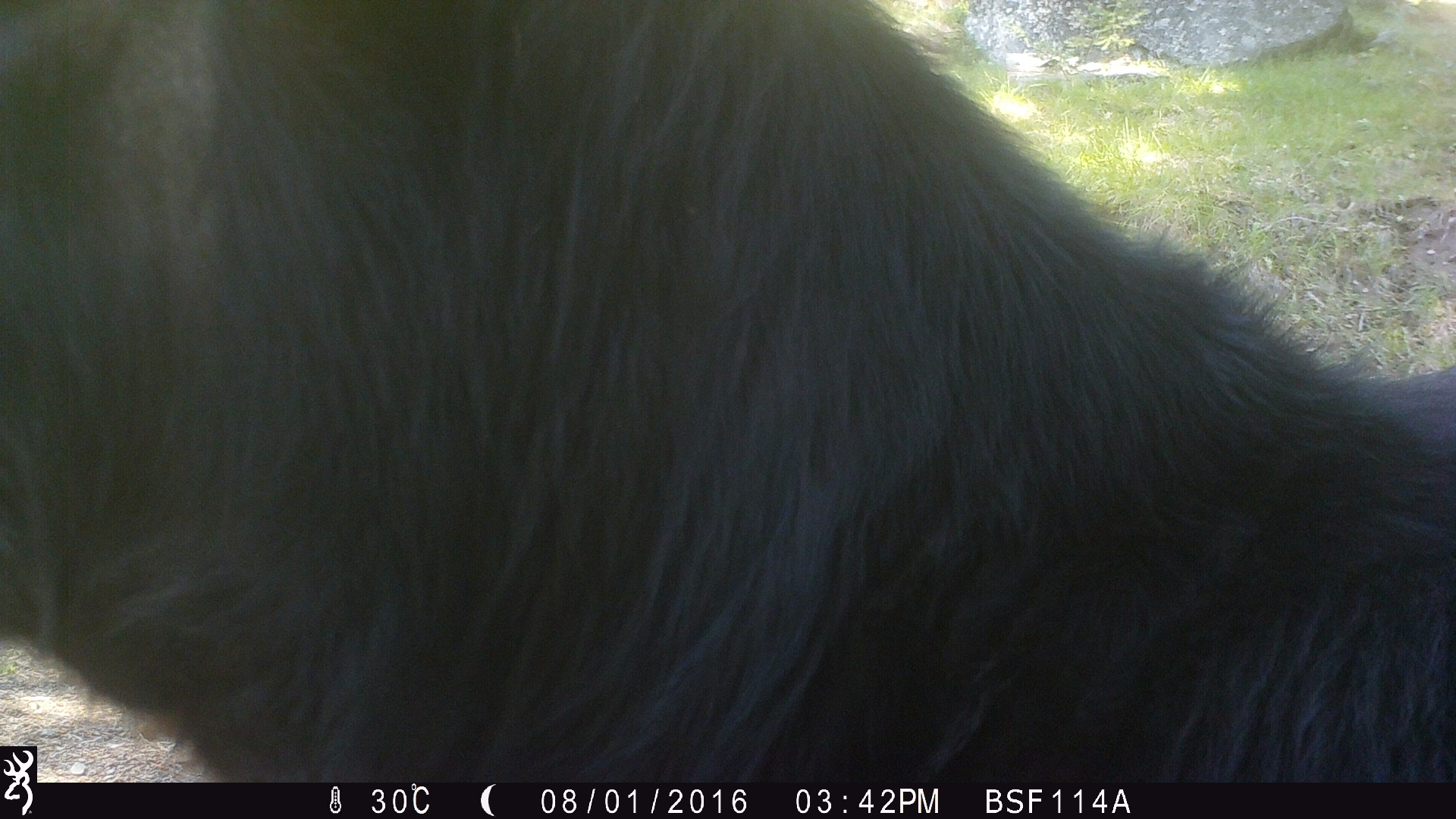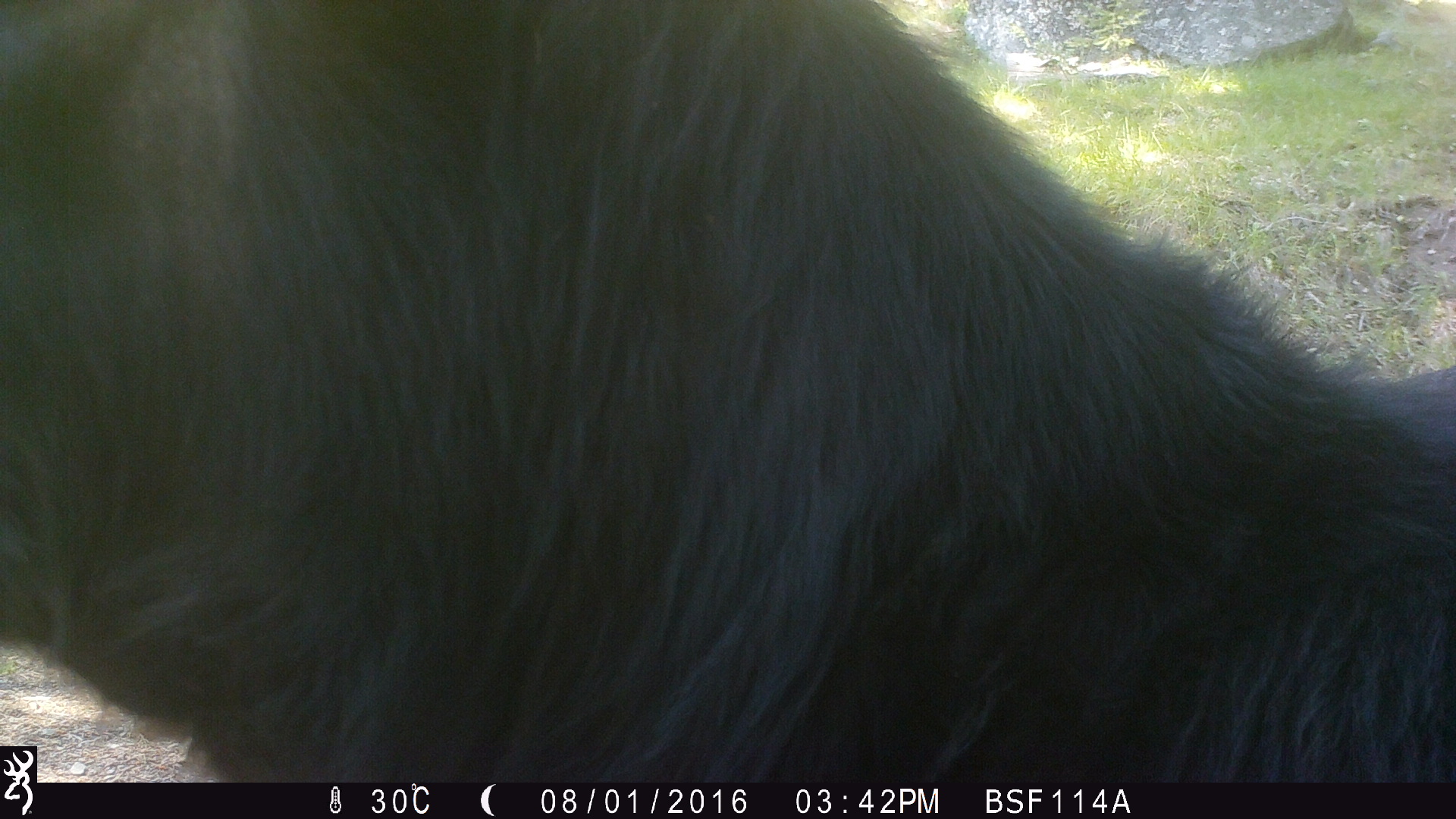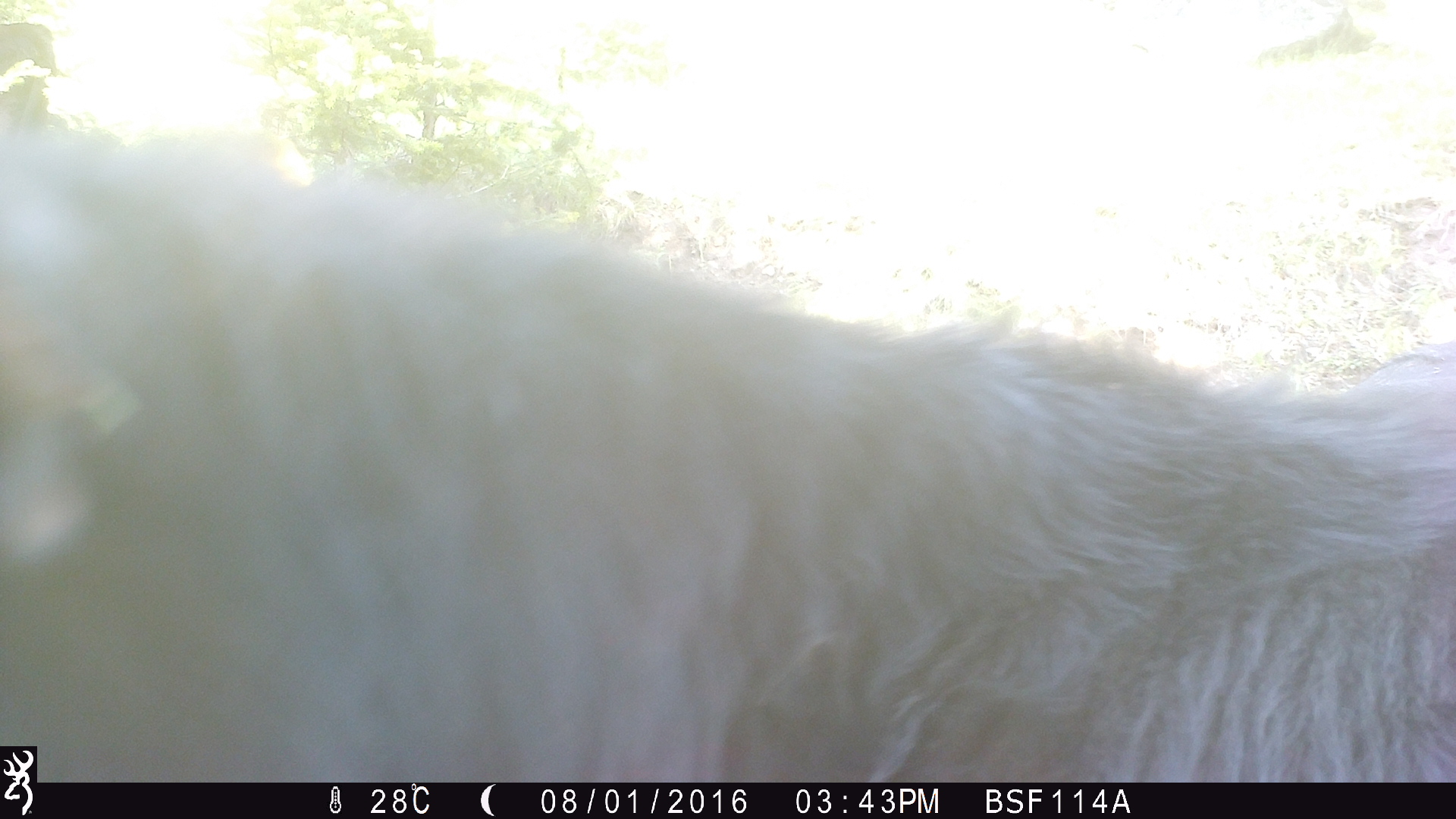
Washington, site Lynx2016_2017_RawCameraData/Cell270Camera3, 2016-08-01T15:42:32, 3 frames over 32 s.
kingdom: Animalia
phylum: Chordata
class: Mammalia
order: Artiodactyla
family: Bovidae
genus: Bos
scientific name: Bos taurus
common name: domestic cattle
Domestic cattle (Bos taurus). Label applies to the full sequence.